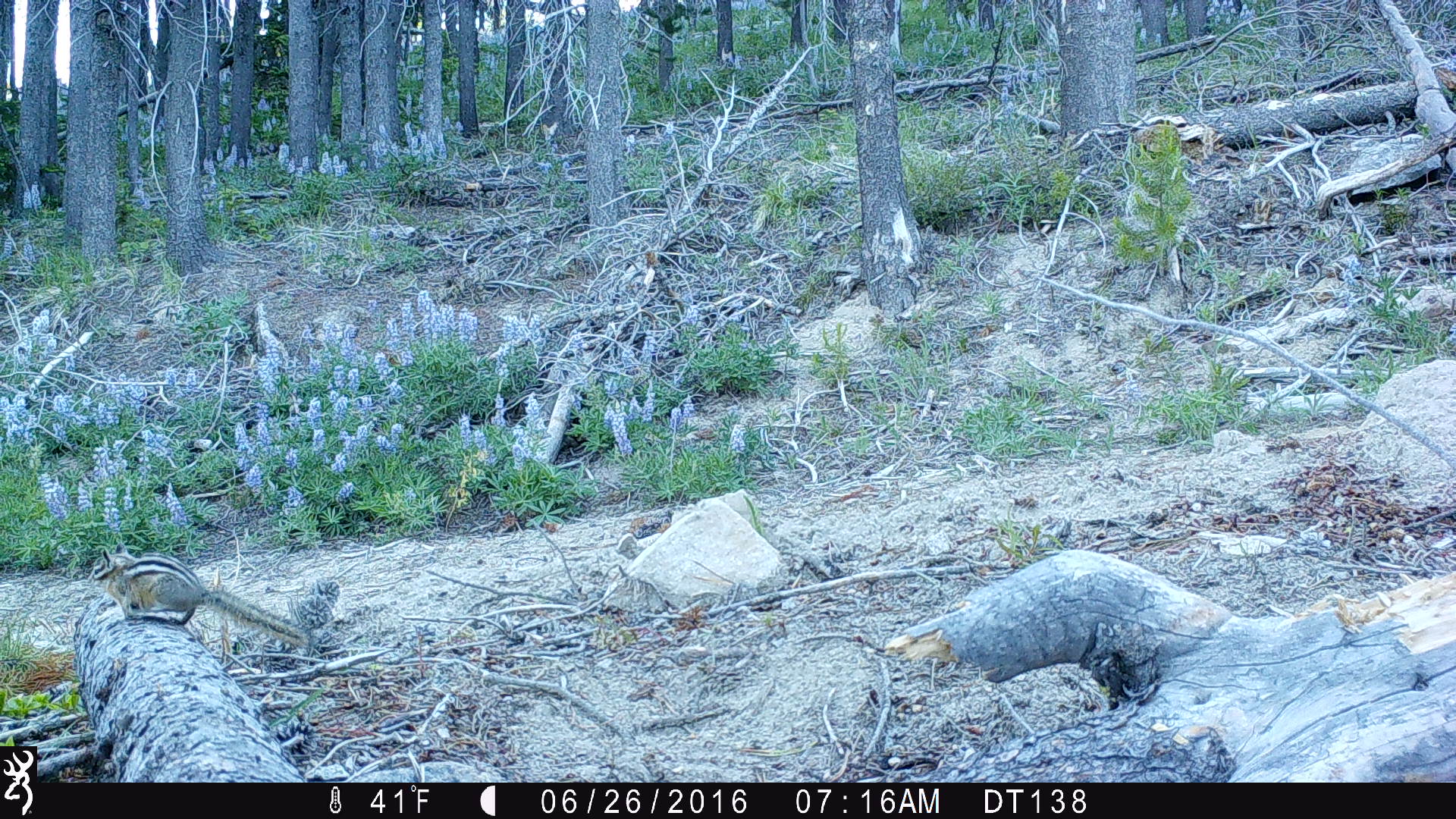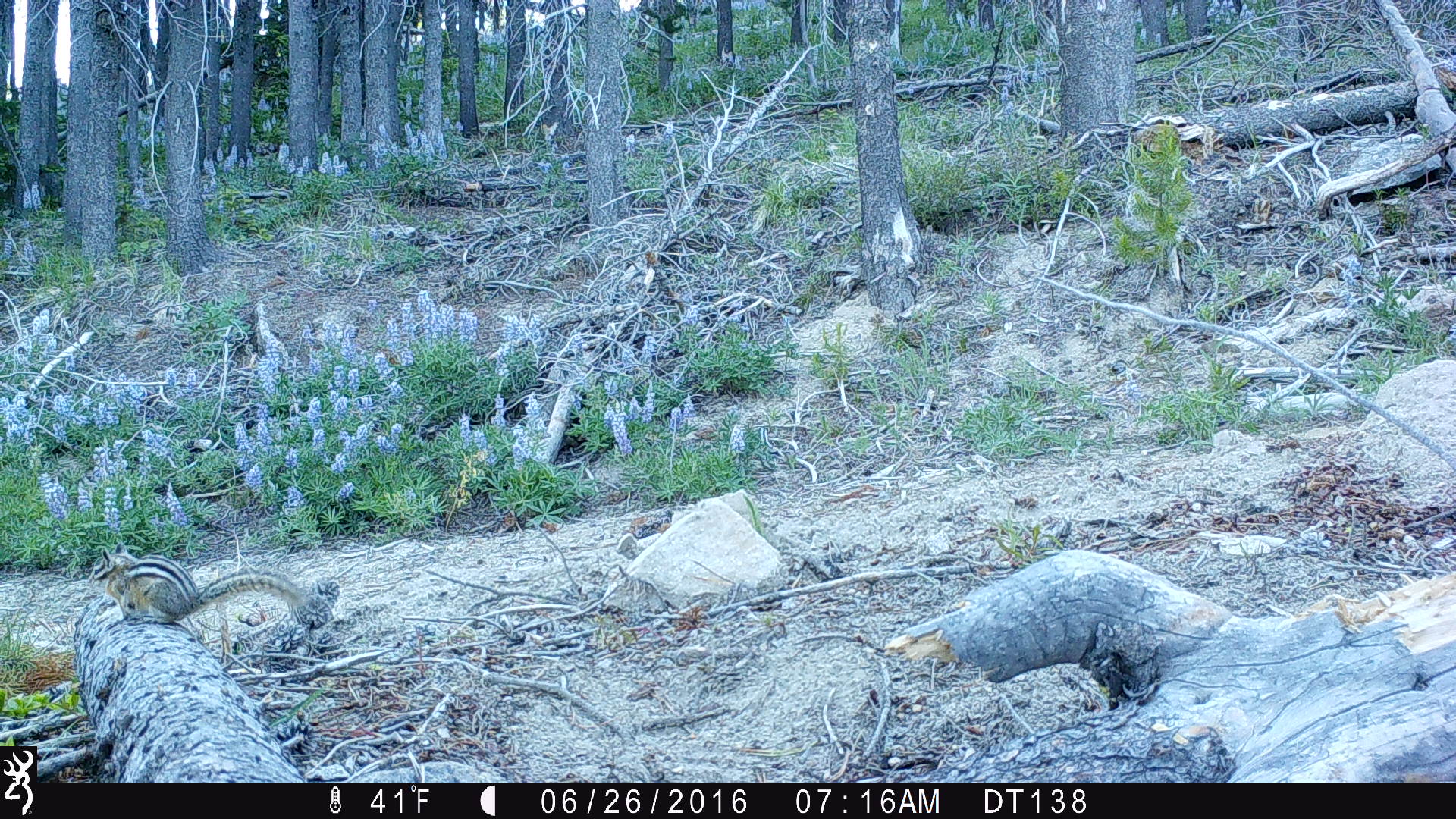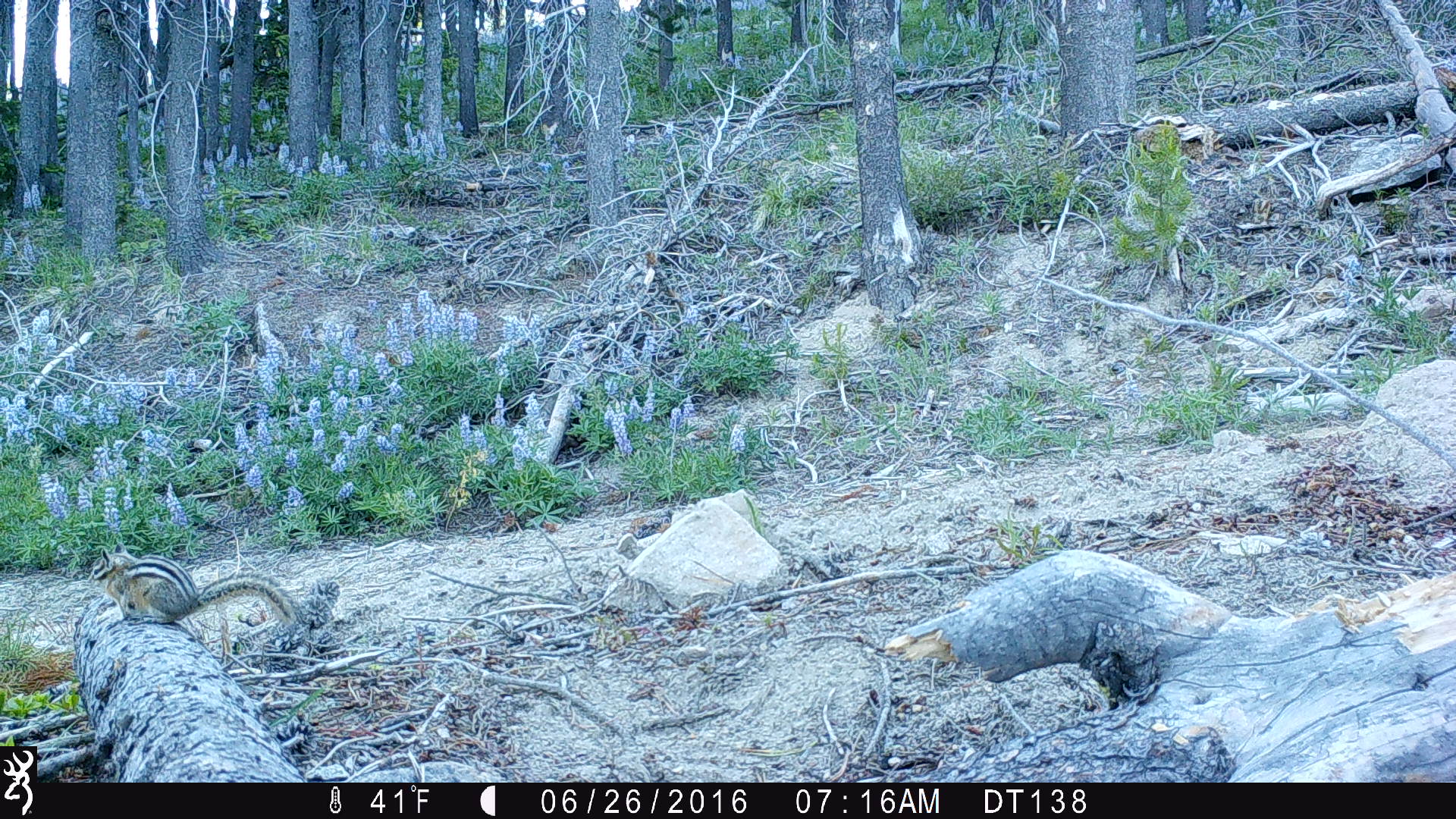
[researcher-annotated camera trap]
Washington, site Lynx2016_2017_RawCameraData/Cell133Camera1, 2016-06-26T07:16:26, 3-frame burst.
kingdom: Animalia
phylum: Chordata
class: Mammalia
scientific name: Mammalia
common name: small mammal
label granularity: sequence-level